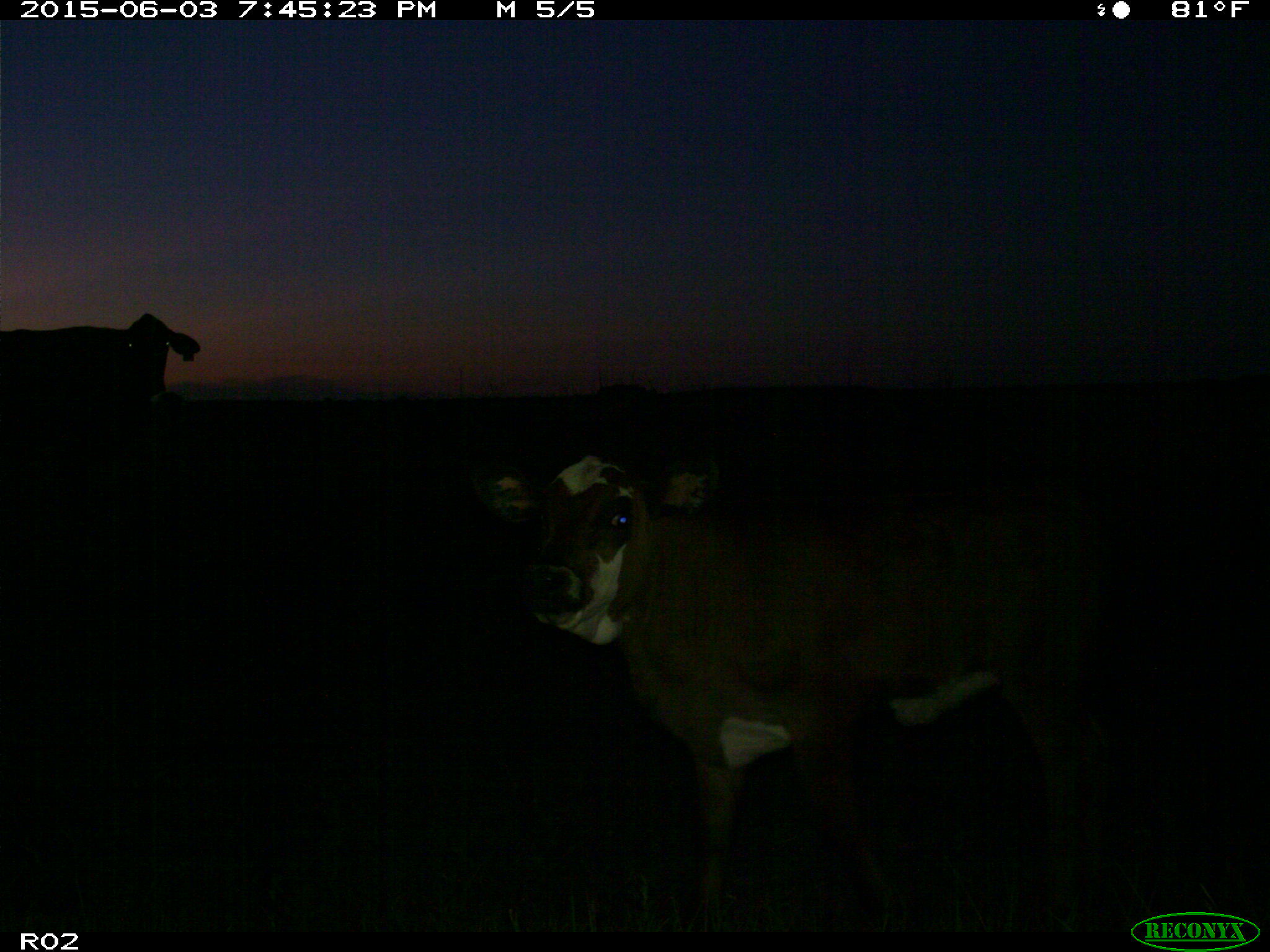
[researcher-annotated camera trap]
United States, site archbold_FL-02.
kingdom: Animalia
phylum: Chordata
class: Mammalia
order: Artiodactyla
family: Bovidae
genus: Bos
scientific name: Bos taurus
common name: domestic cow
Bos taurus (domestic cow).